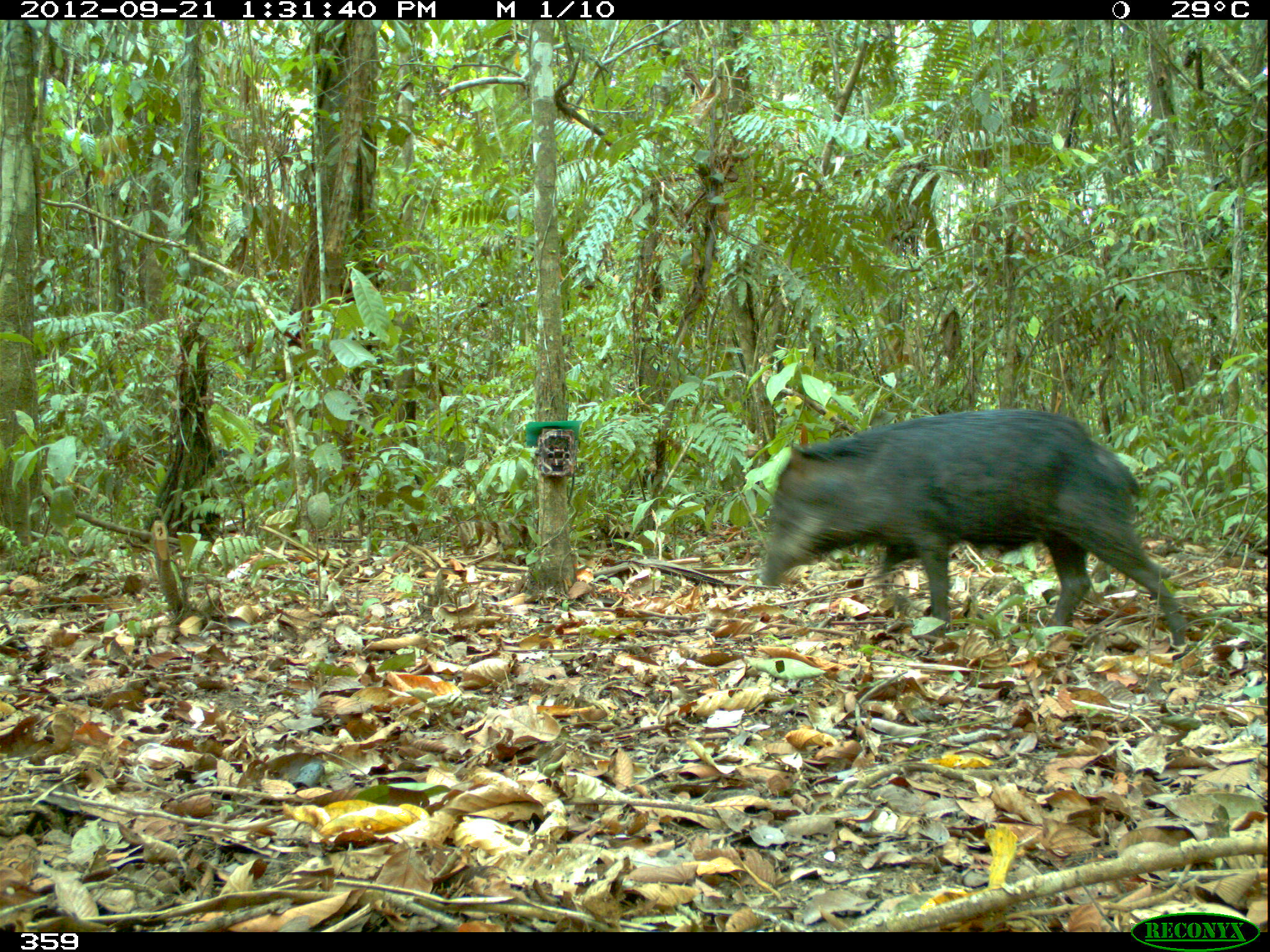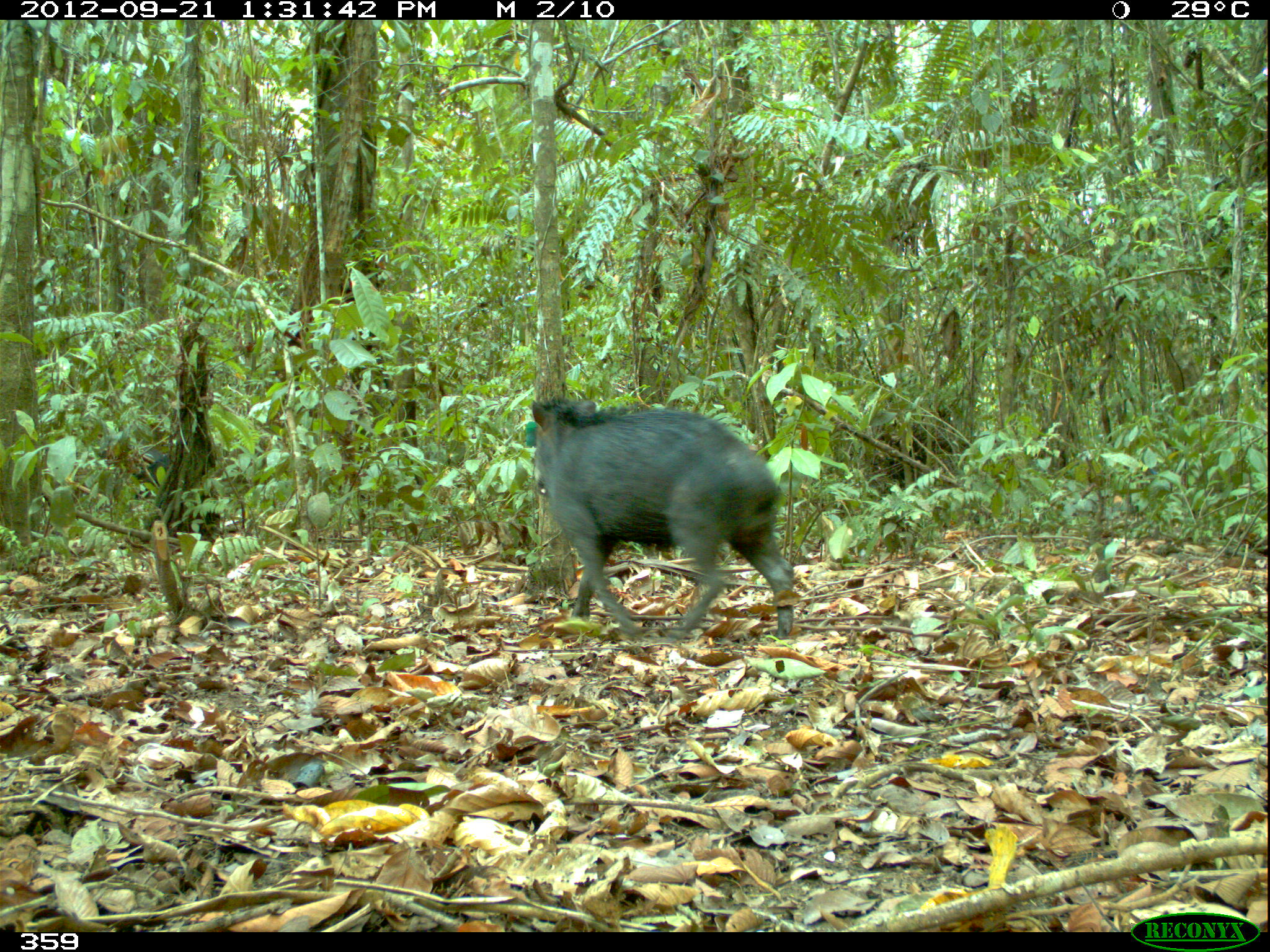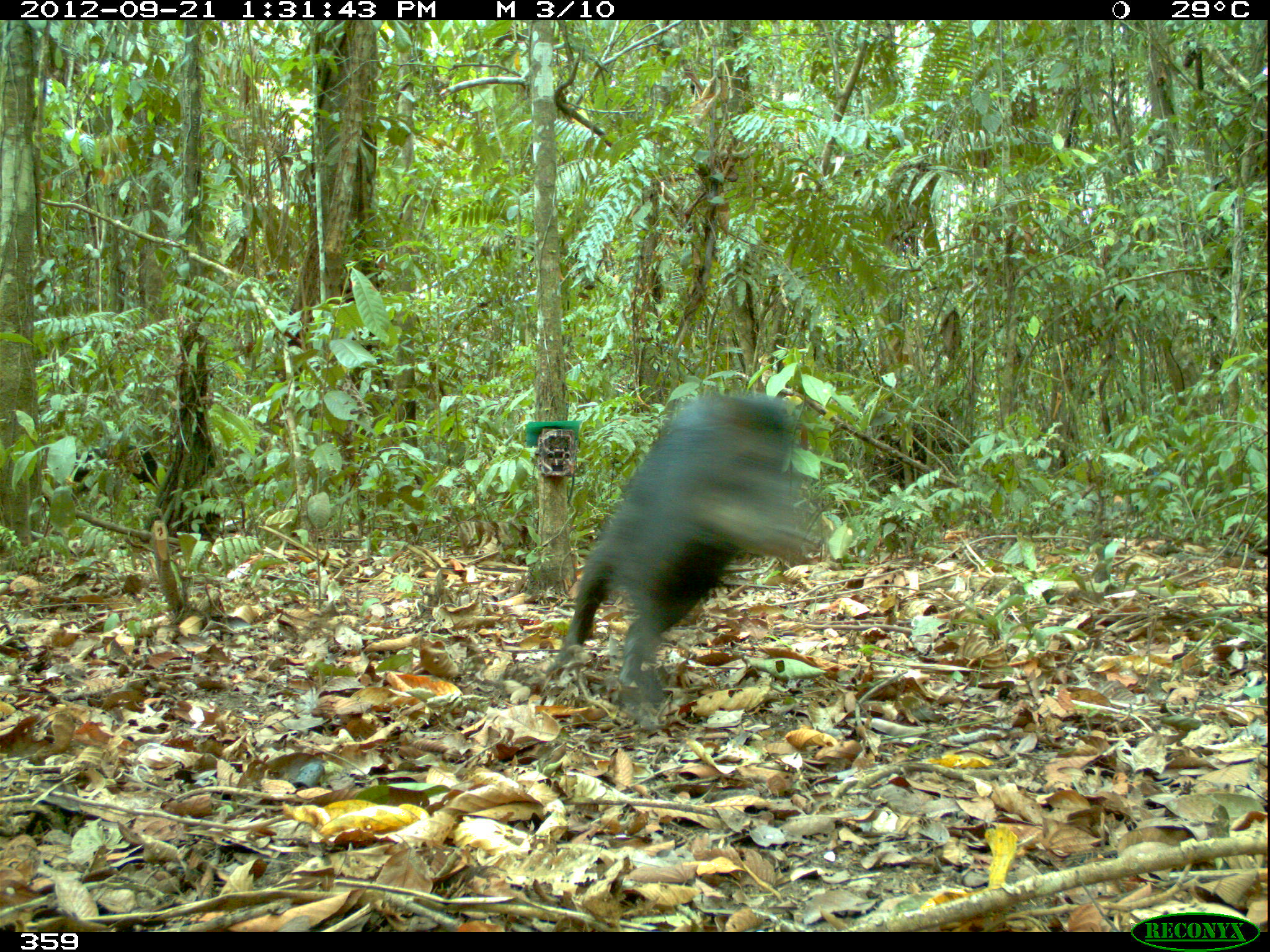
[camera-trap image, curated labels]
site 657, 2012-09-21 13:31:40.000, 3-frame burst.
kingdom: Animalia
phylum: Chordata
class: Mammalia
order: Artiodactyla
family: Tayassuidae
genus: Tayassu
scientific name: Tayassu pecari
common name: white-lipped peccary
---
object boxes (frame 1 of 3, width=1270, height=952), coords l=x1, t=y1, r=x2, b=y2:
tayassu pecari: l=757, t=407, r=1188, b=642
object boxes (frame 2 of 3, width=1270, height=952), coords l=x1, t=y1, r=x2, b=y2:
tayassu pecari: l=525, t=395, r=792, b=641; l=87, t=436, r=170, b=500